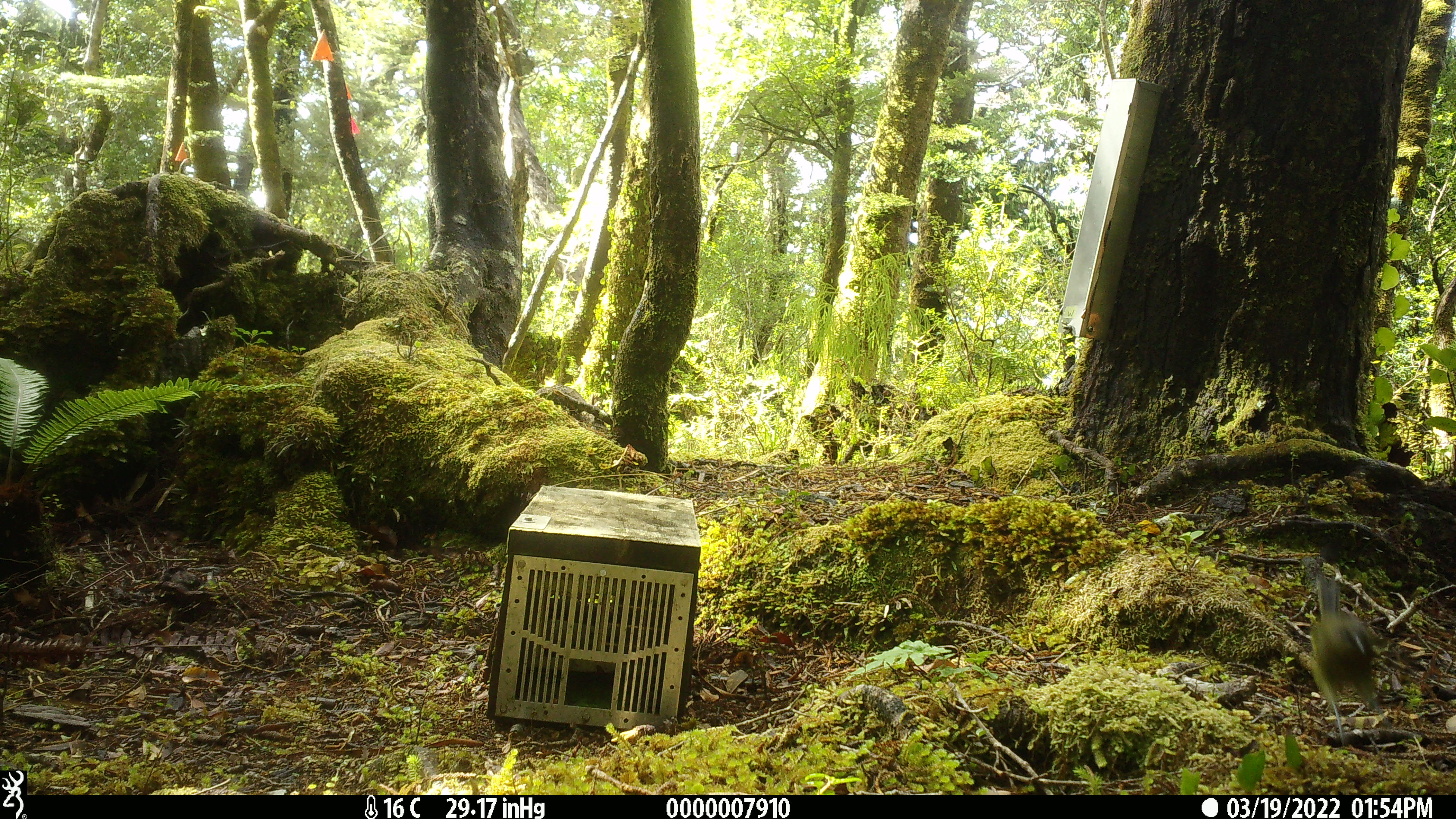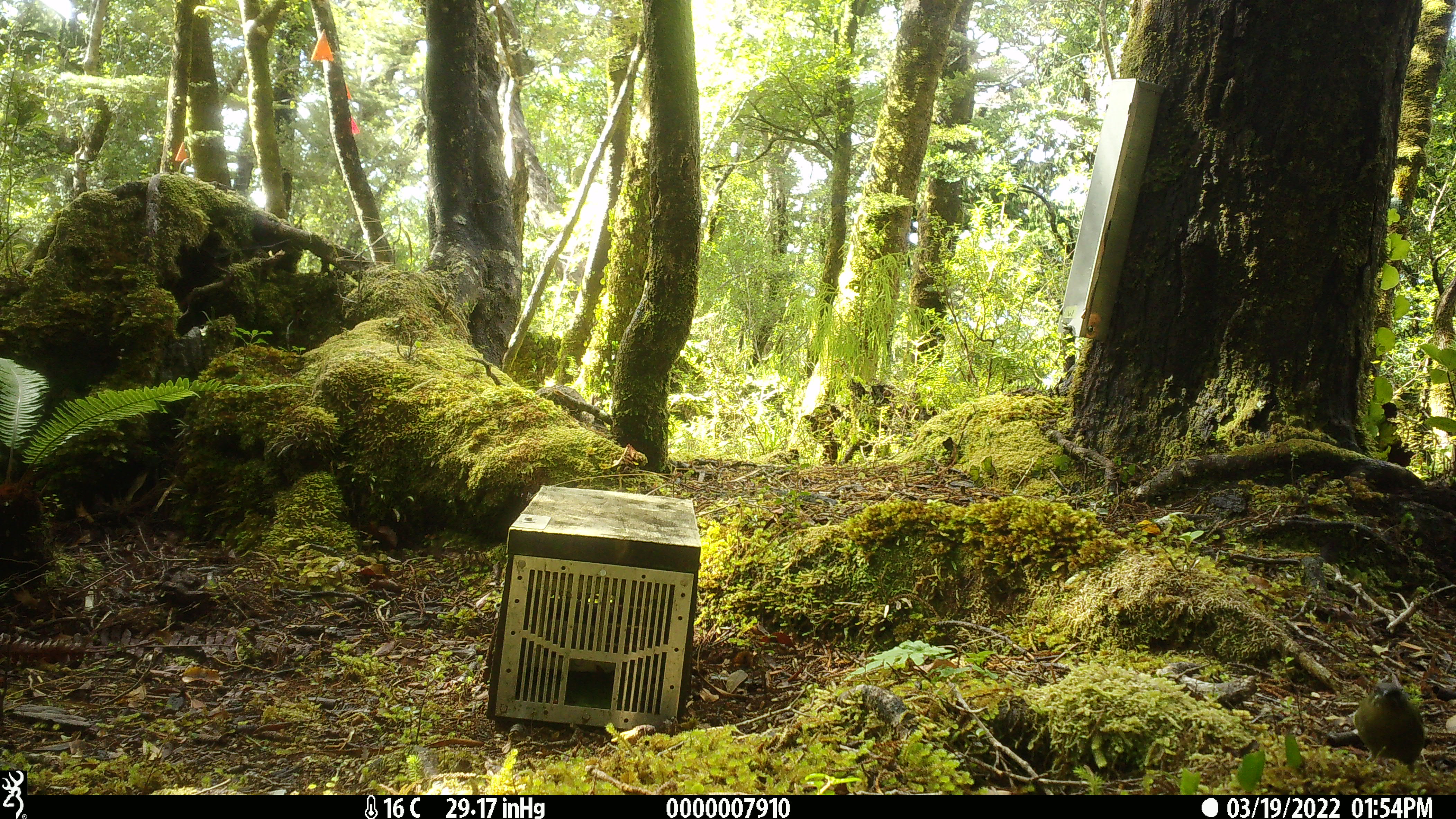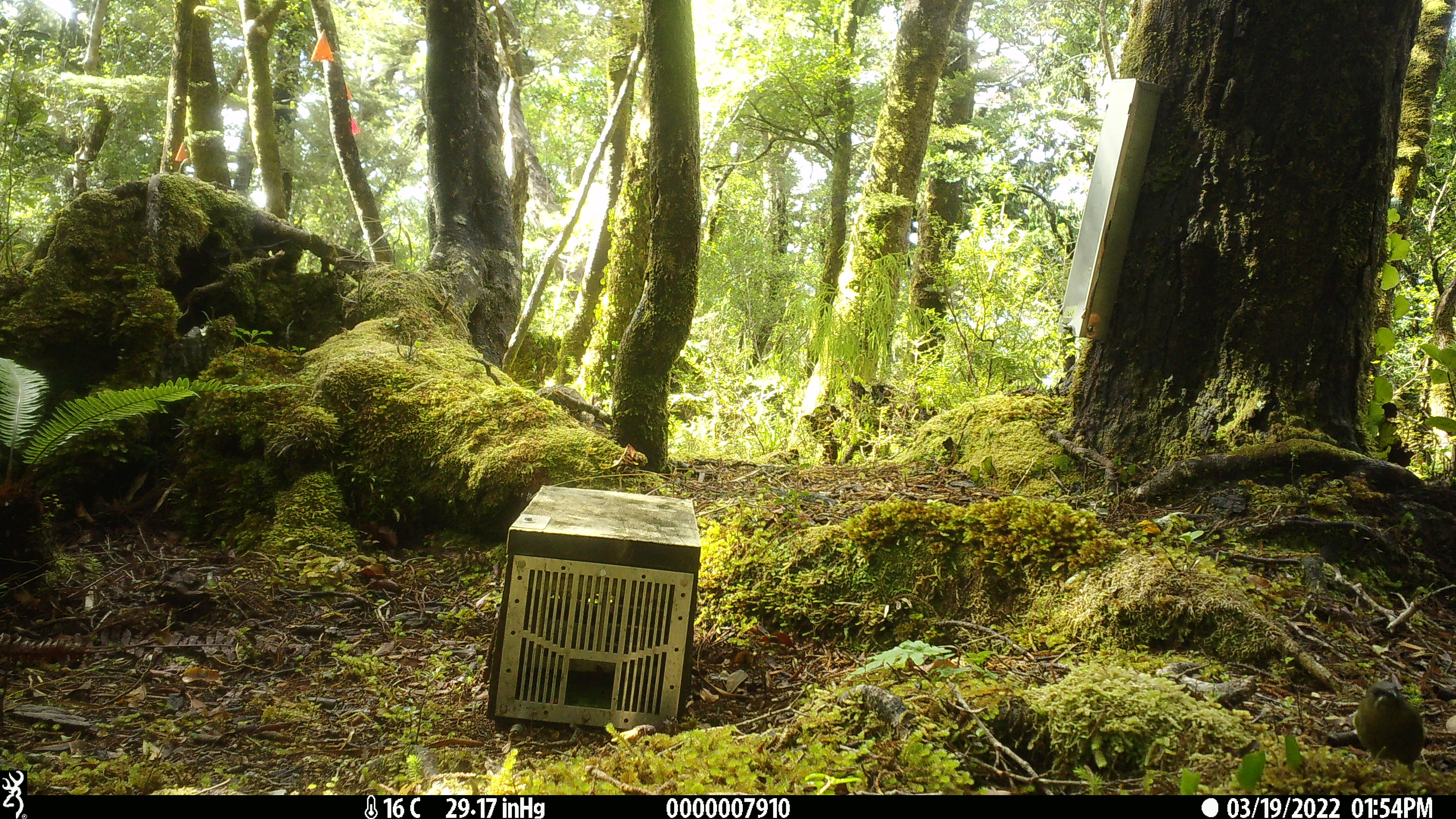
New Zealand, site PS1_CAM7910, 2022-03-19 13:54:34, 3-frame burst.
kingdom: Animalia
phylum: Chordata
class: Aves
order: Passeriformes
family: Meliphagidae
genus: Anthornis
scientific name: Anthornis melanura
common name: new zealand bellbird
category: bellbird